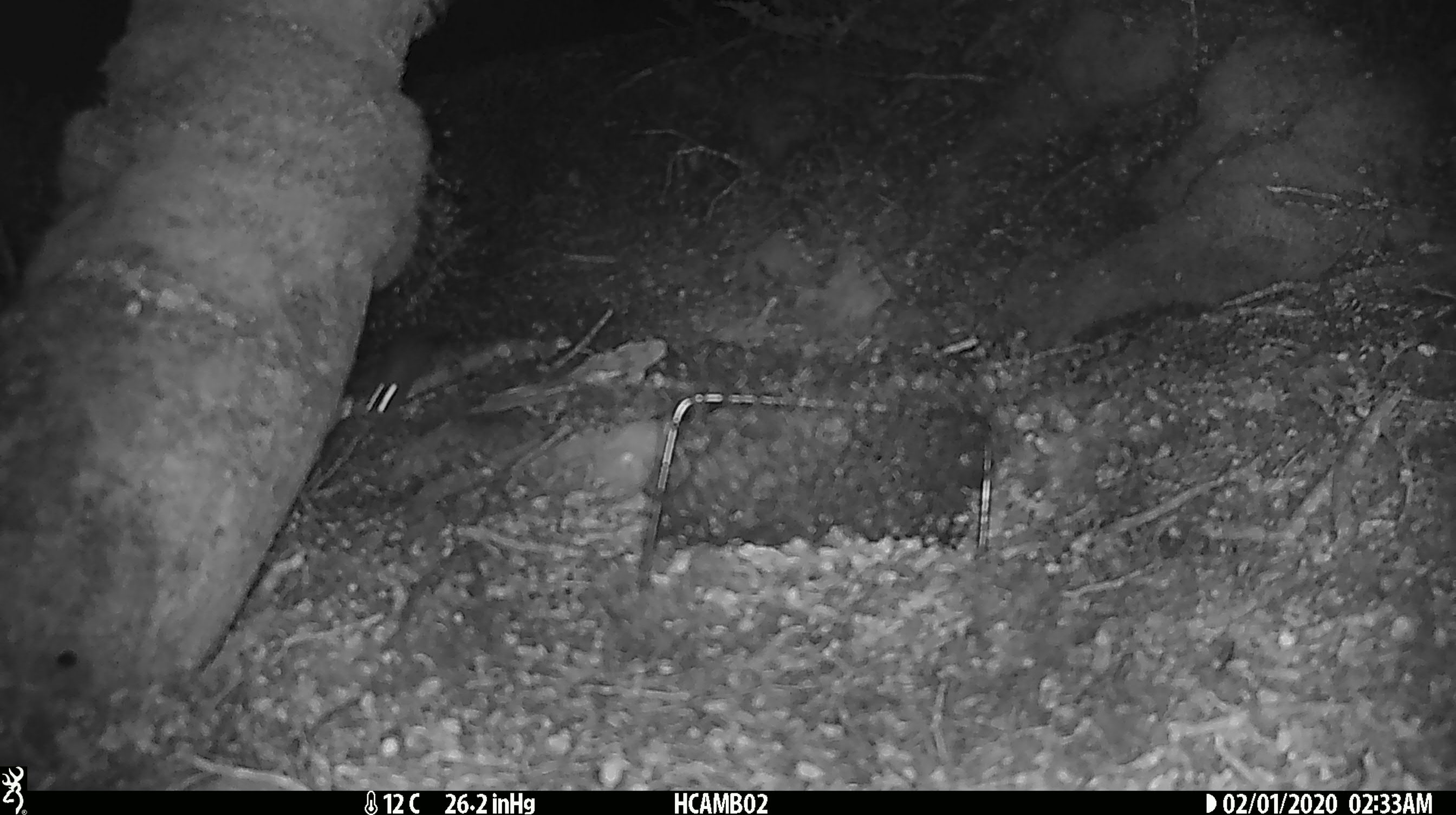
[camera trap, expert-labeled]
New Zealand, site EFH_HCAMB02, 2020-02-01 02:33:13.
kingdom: Animalia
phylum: Chordata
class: Mammalia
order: Rodentia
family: Muridae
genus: Mus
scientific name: Mus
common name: mouse